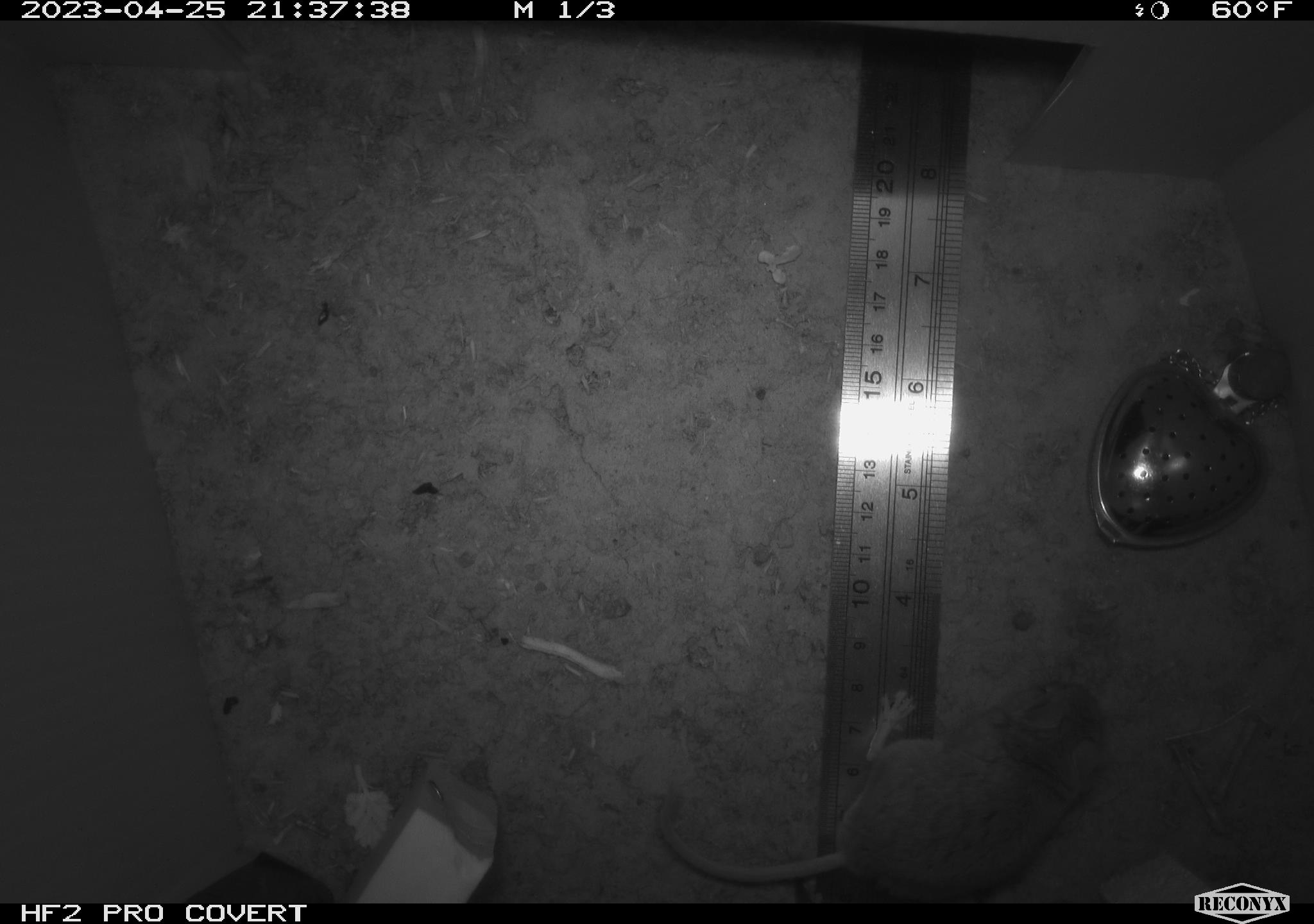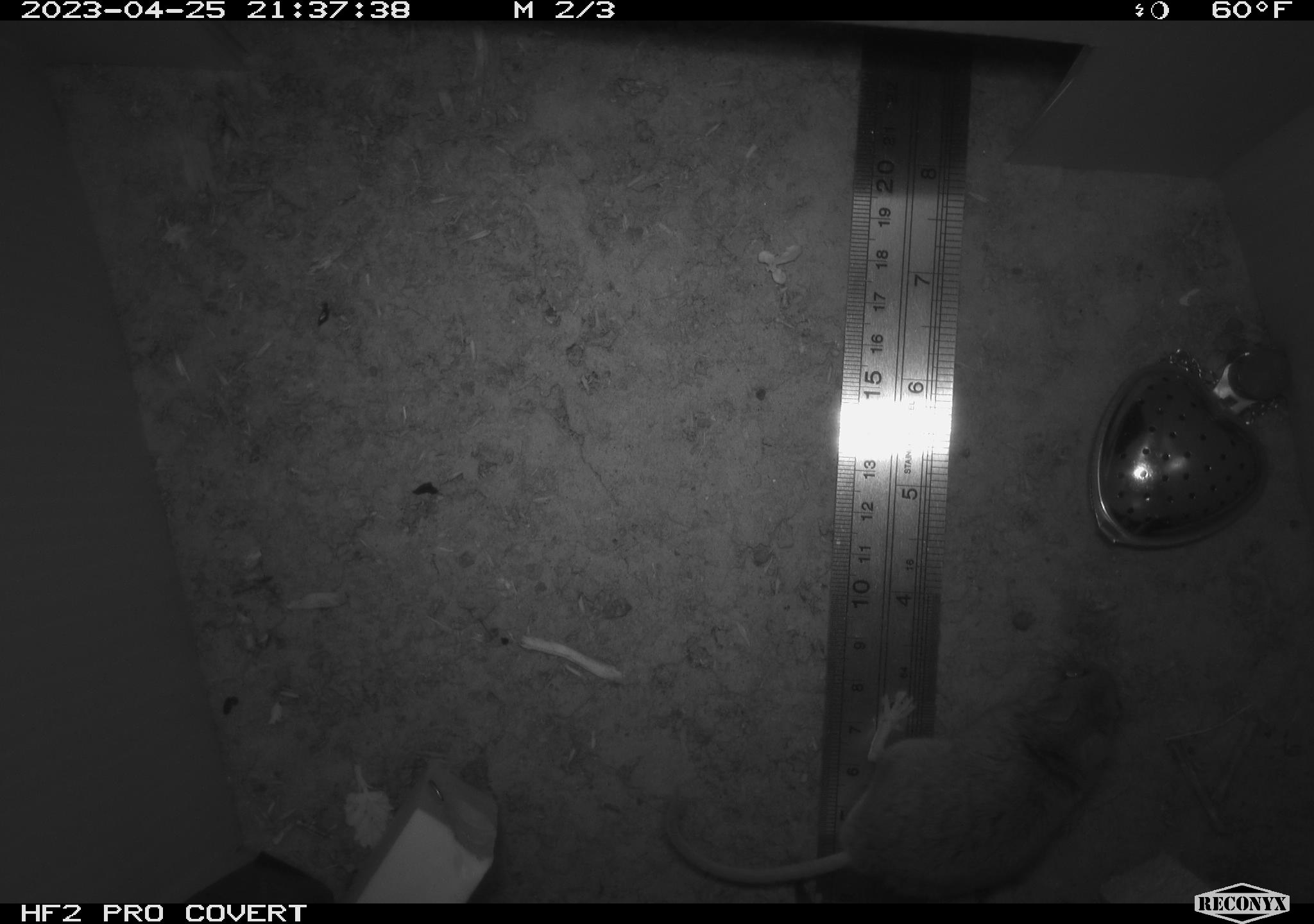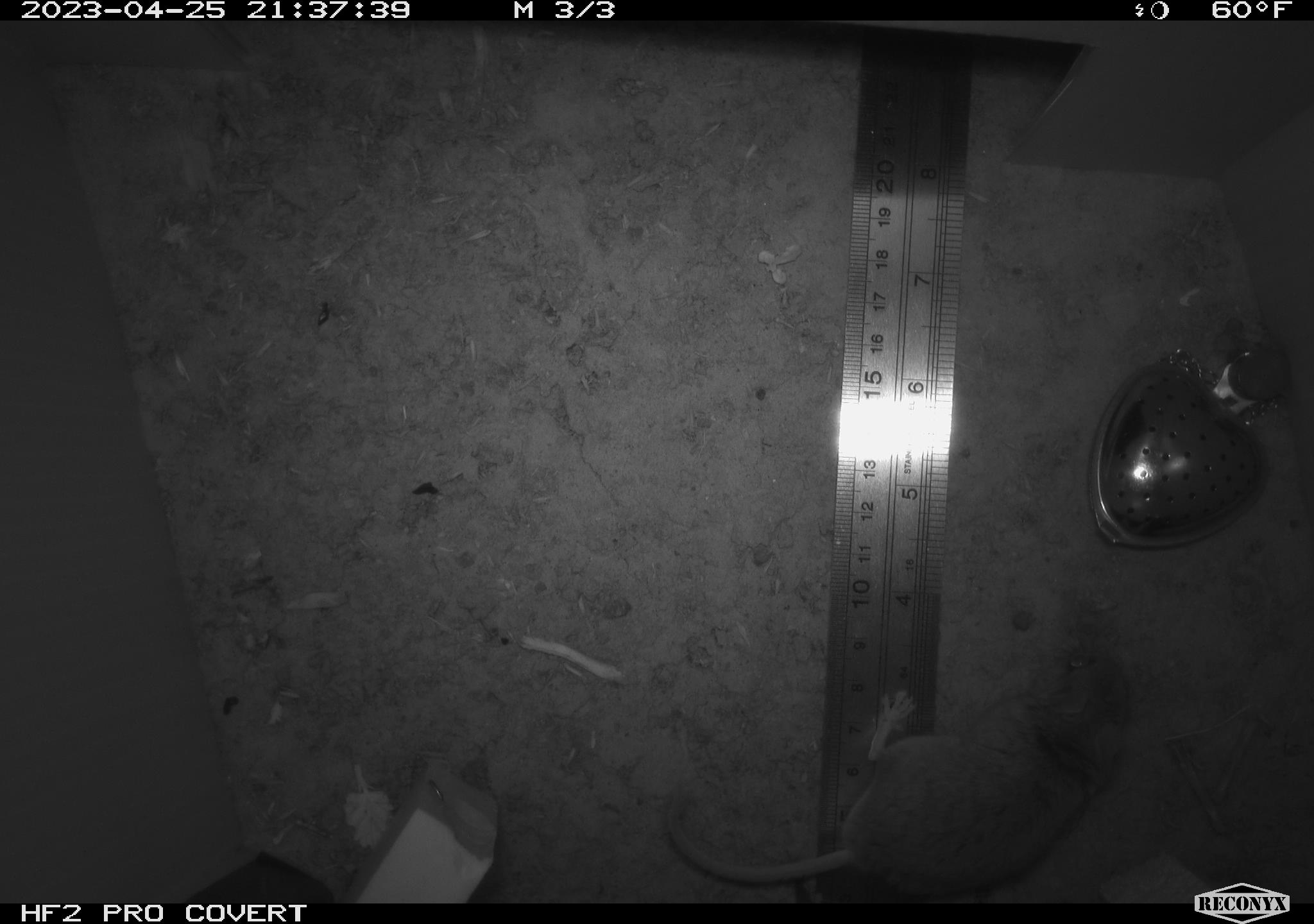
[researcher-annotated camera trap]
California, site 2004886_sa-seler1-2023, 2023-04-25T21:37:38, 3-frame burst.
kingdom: Animalia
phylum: Chordata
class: Mammalia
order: Rodentia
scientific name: Rodentia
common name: mouse species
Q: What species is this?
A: Mouse species (Rodentia).